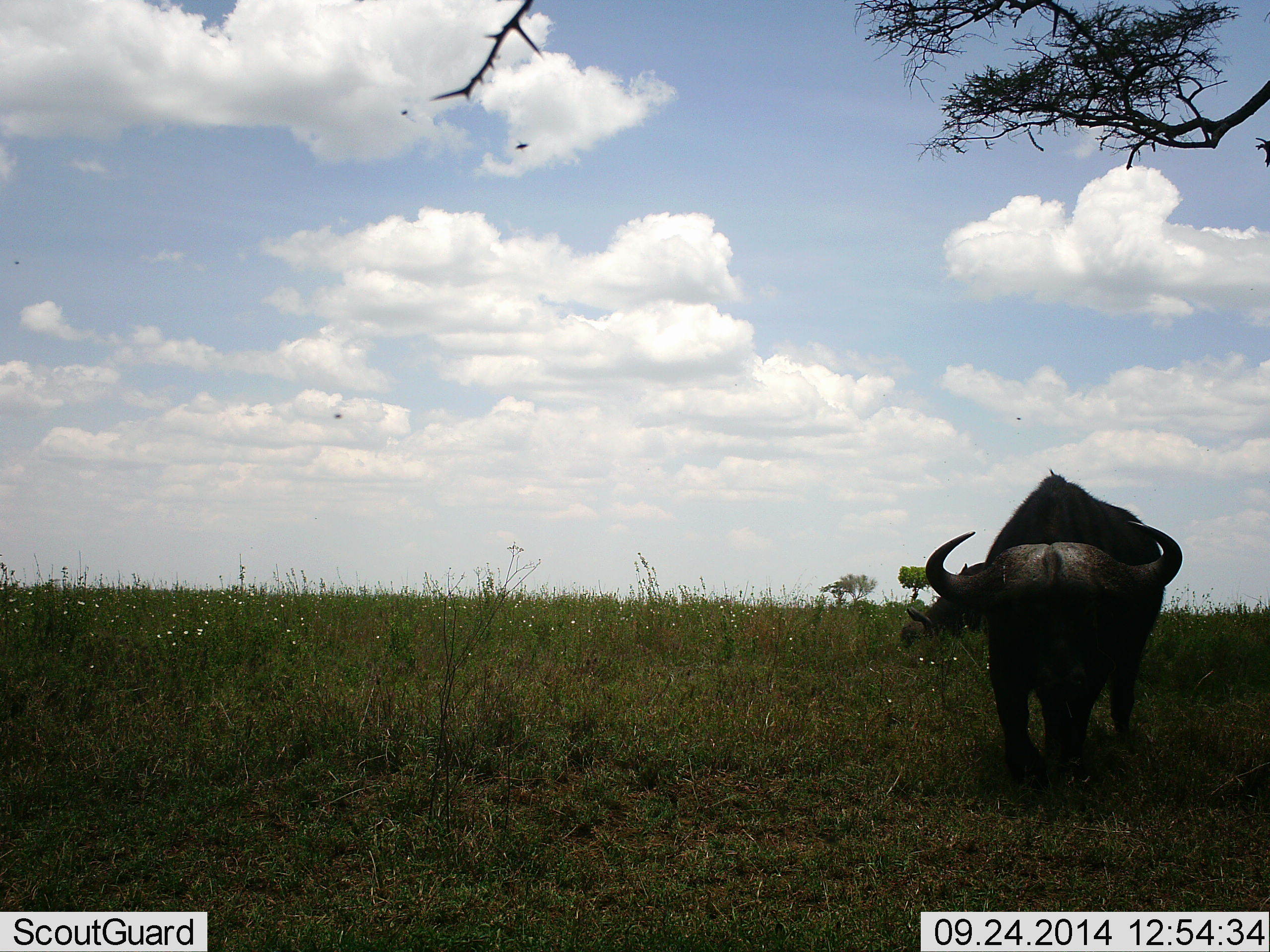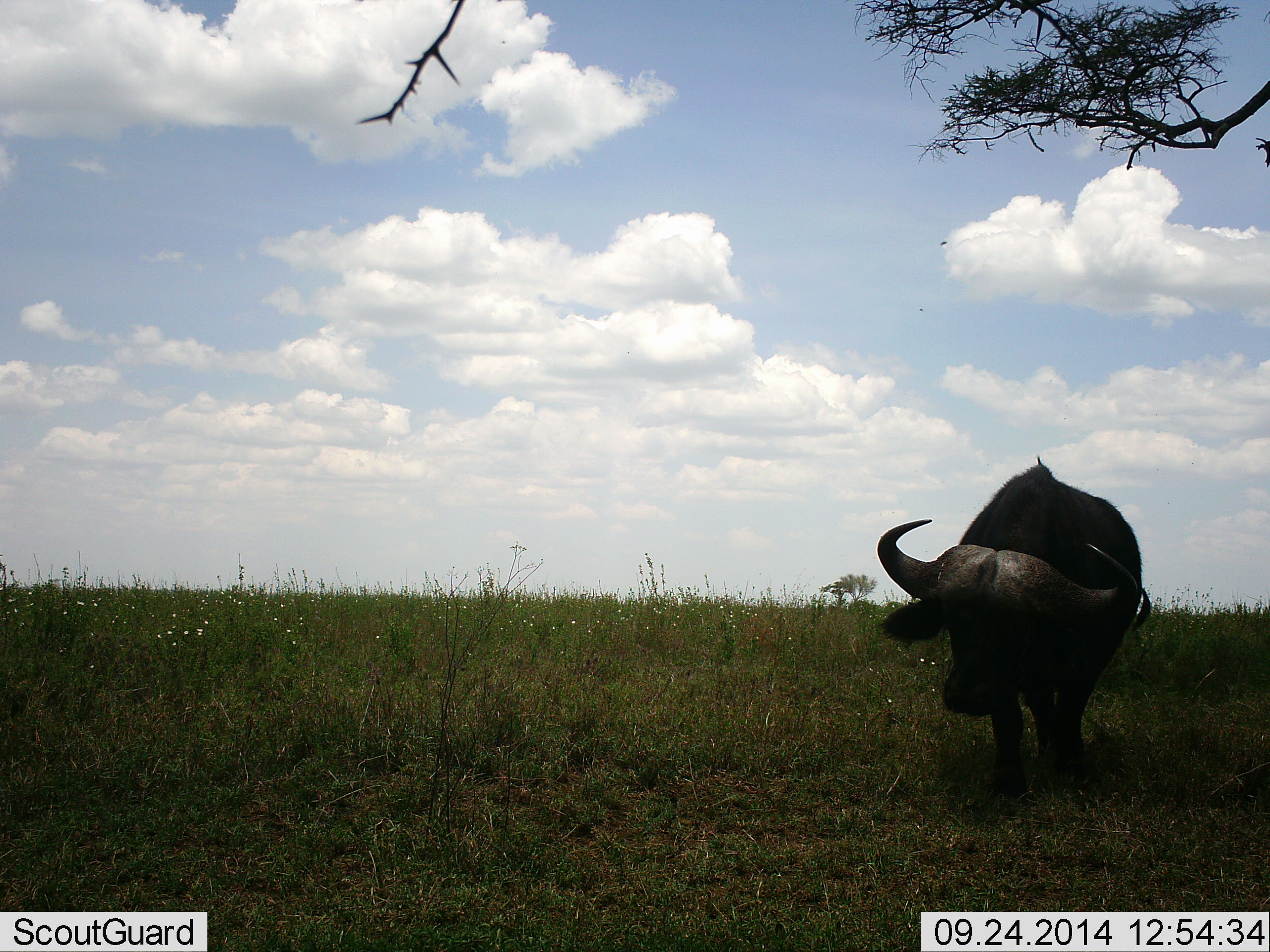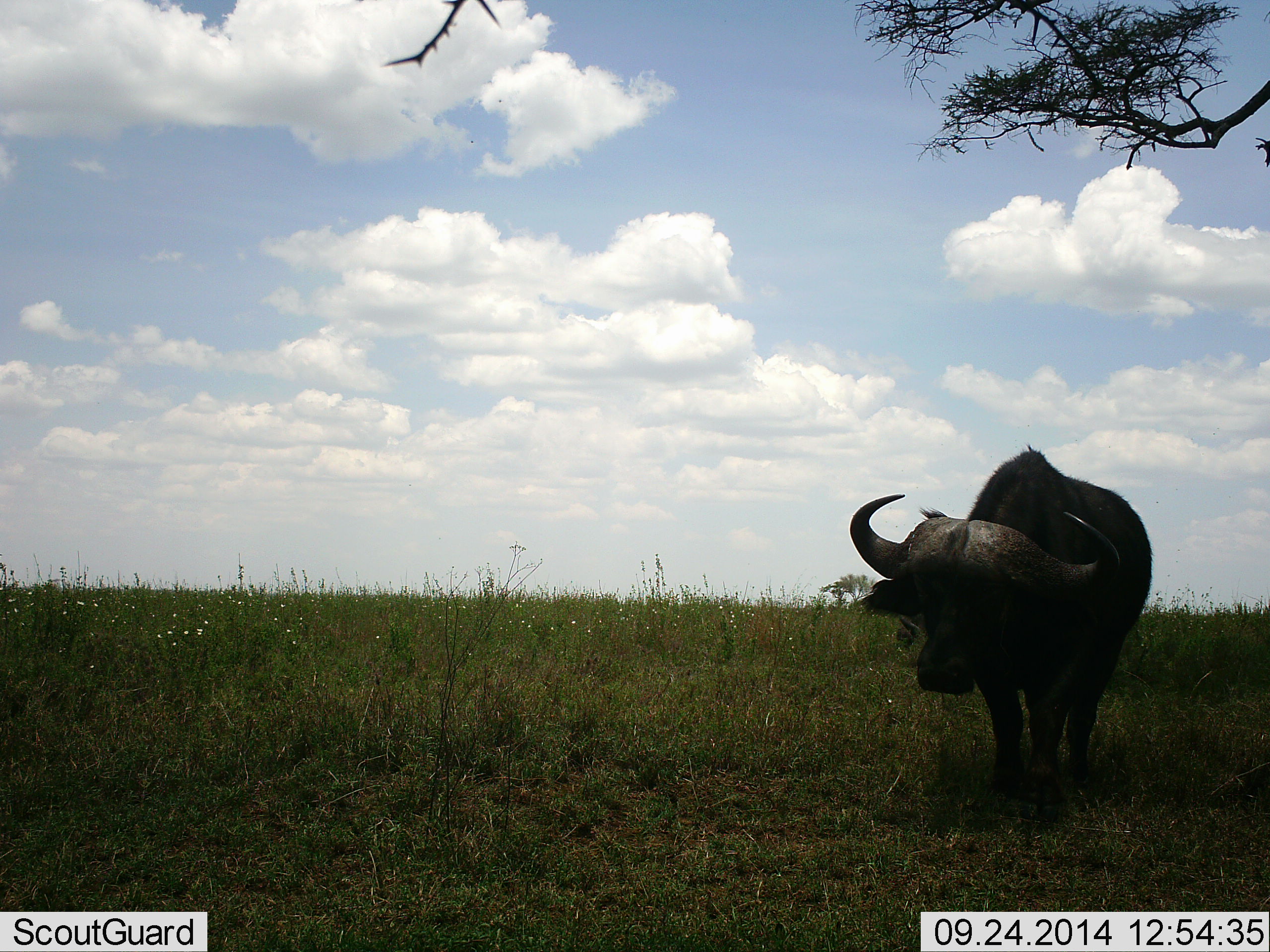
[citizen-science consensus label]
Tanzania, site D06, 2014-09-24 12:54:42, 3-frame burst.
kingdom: Animalia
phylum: Chordata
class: Mammalia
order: Artiodactyla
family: Bovidae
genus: Syncerus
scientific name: Syncerus caffer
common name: cape buffalo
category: buffalo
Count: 1.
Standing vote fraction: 10%.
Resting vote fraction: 0%.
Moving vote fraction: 90%.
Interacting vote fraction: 0%.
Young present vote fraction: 0%.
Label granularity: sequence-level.